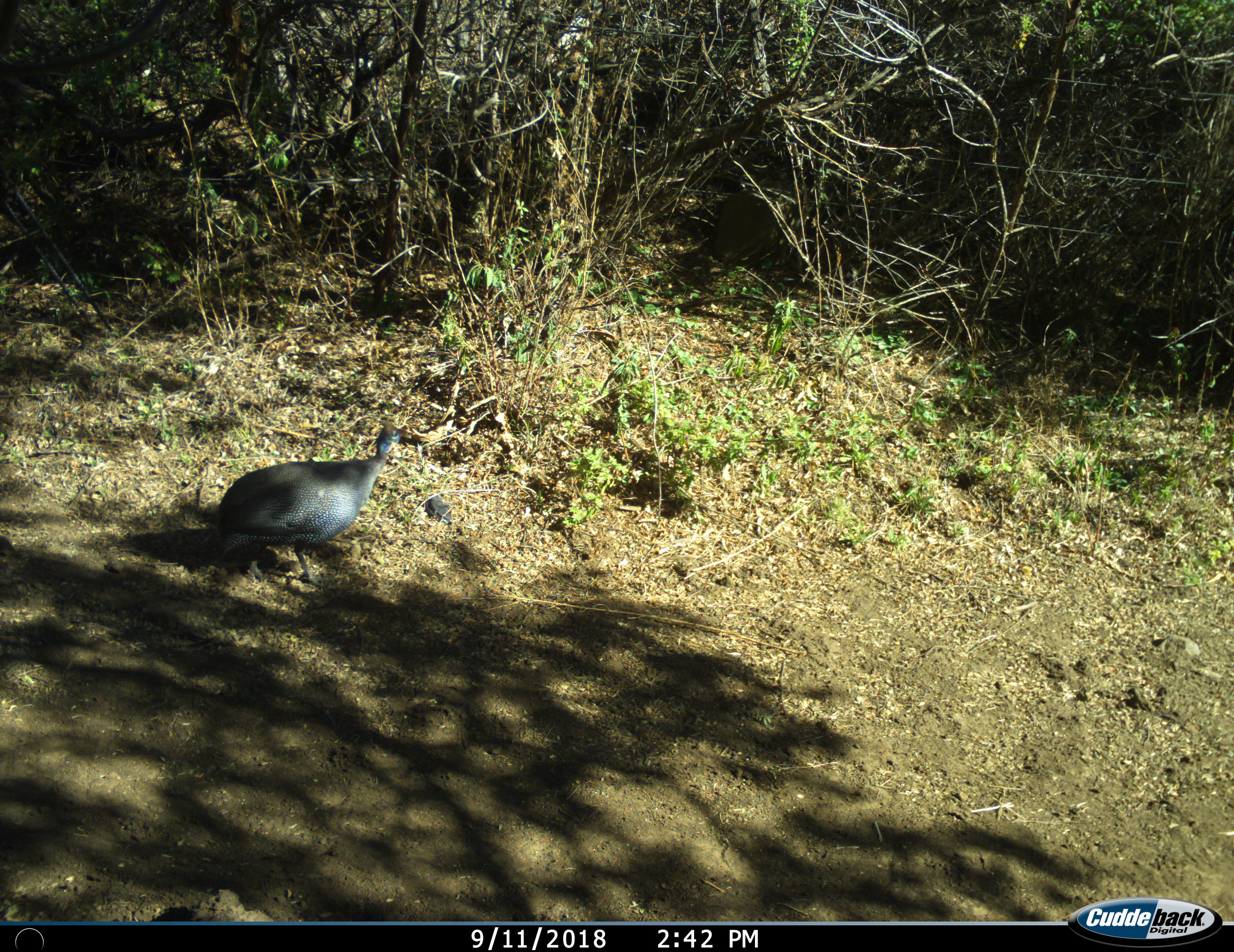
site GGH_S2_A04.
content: unidentified animal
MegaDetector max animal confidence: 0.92